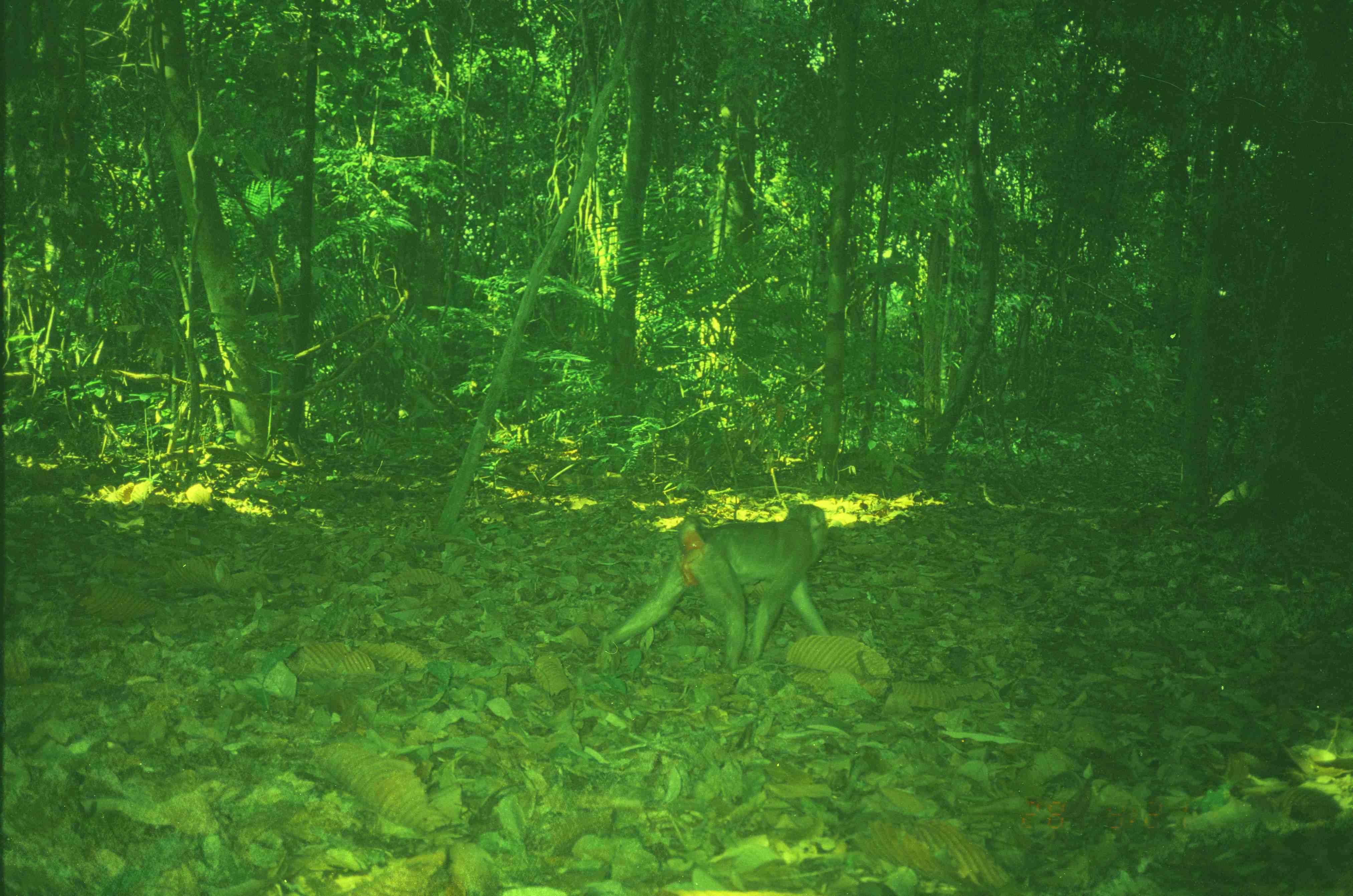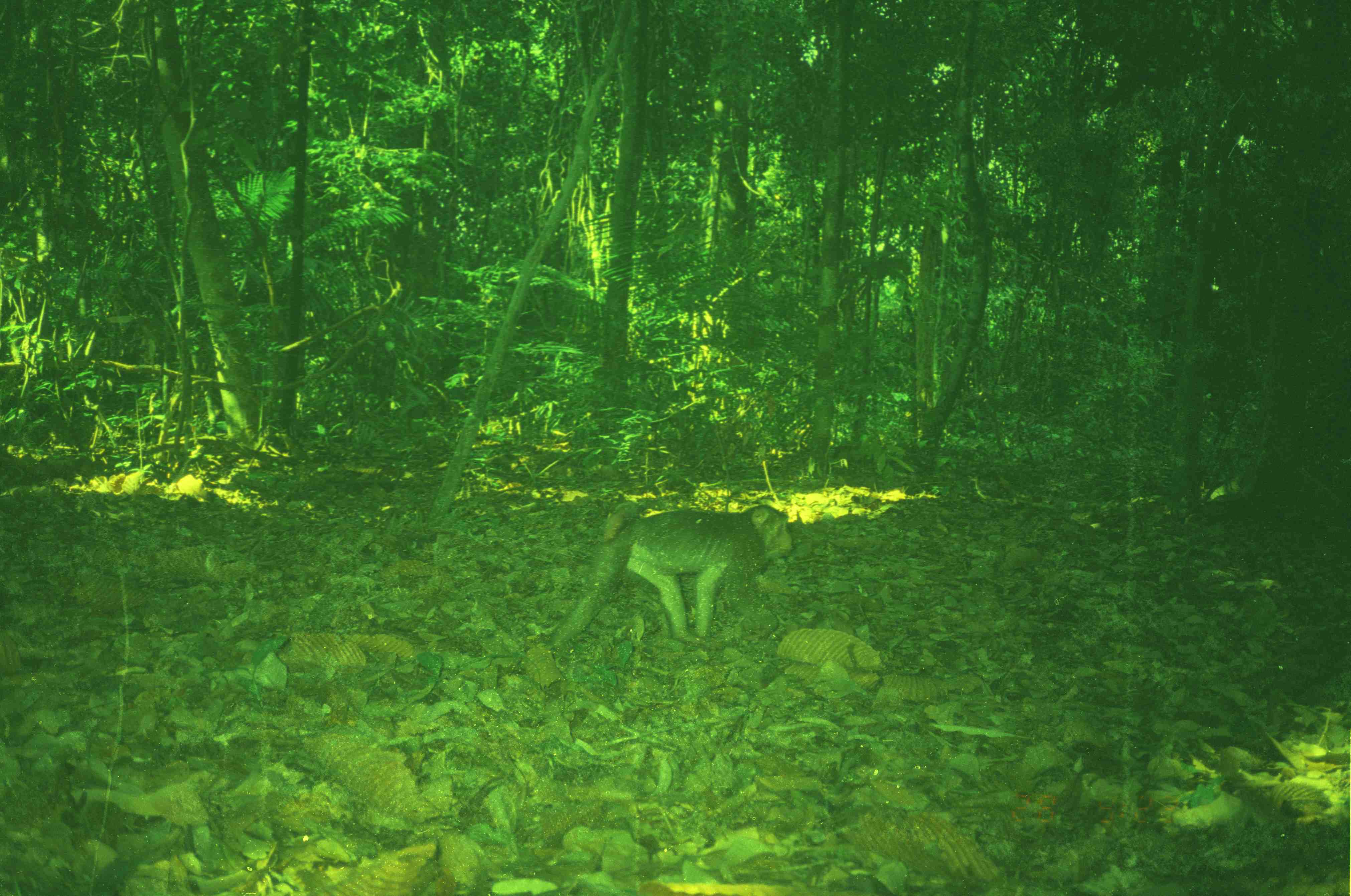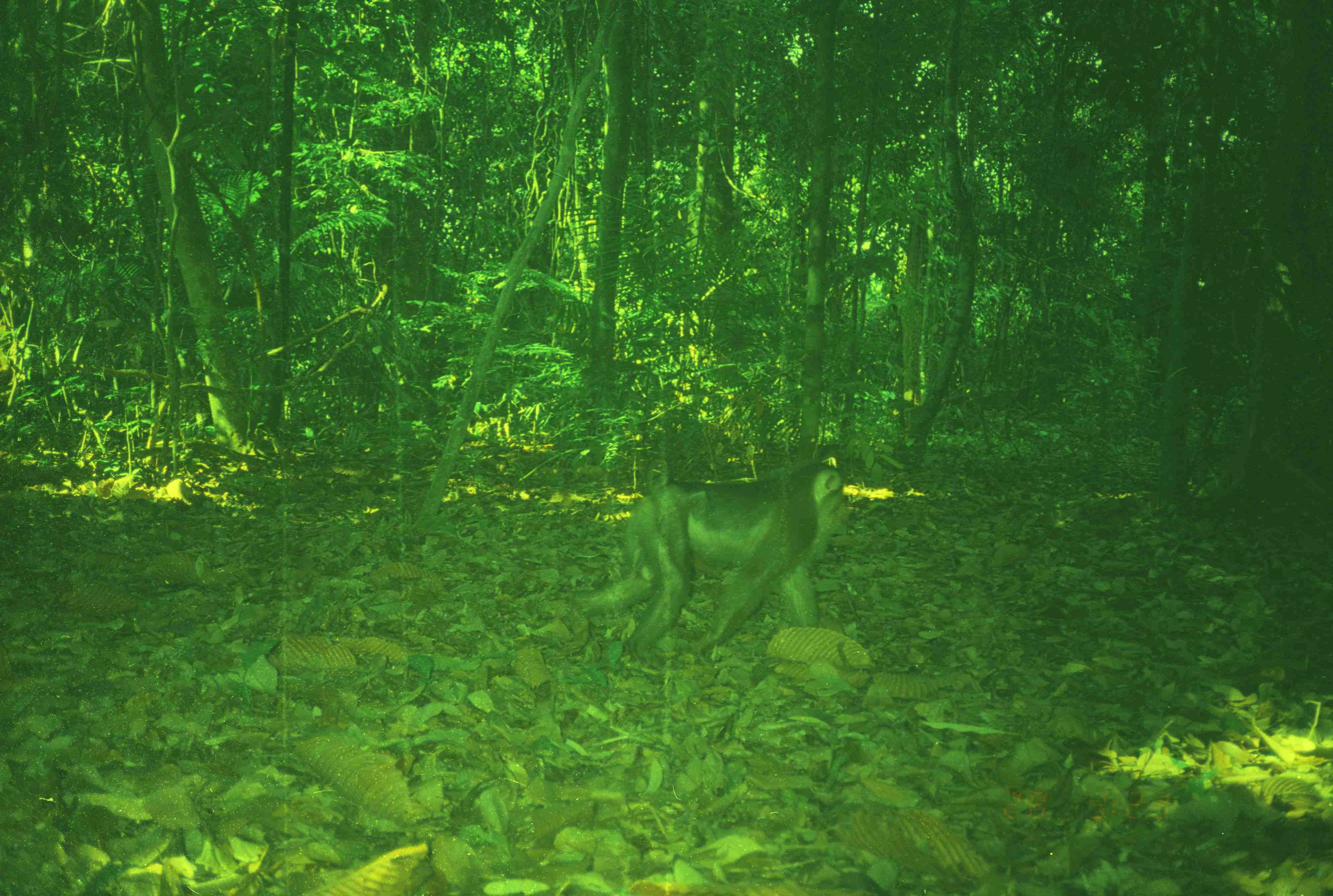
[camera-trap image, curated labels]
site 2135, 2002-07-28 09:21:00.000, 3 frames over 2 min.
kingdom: Animalia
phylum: Chordata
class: Mammalia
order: Primates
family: Cercopithecidae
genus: Macaca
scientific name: Macaca nemestrina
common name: southern pig-tailed macaque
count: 1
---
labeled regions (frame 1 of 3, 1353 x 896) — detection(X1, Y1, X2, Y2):
macaca nemestrina: detection(594, 505, 832, 669)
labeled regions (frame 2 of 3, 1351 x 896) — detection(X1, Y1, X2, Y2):
macaca nemestrina: detection(551, 502, 794, 653)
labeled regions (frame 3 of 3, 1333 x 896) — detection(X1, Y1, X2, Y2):
macaca nemestrina: detection(571, 464, 849, 660)